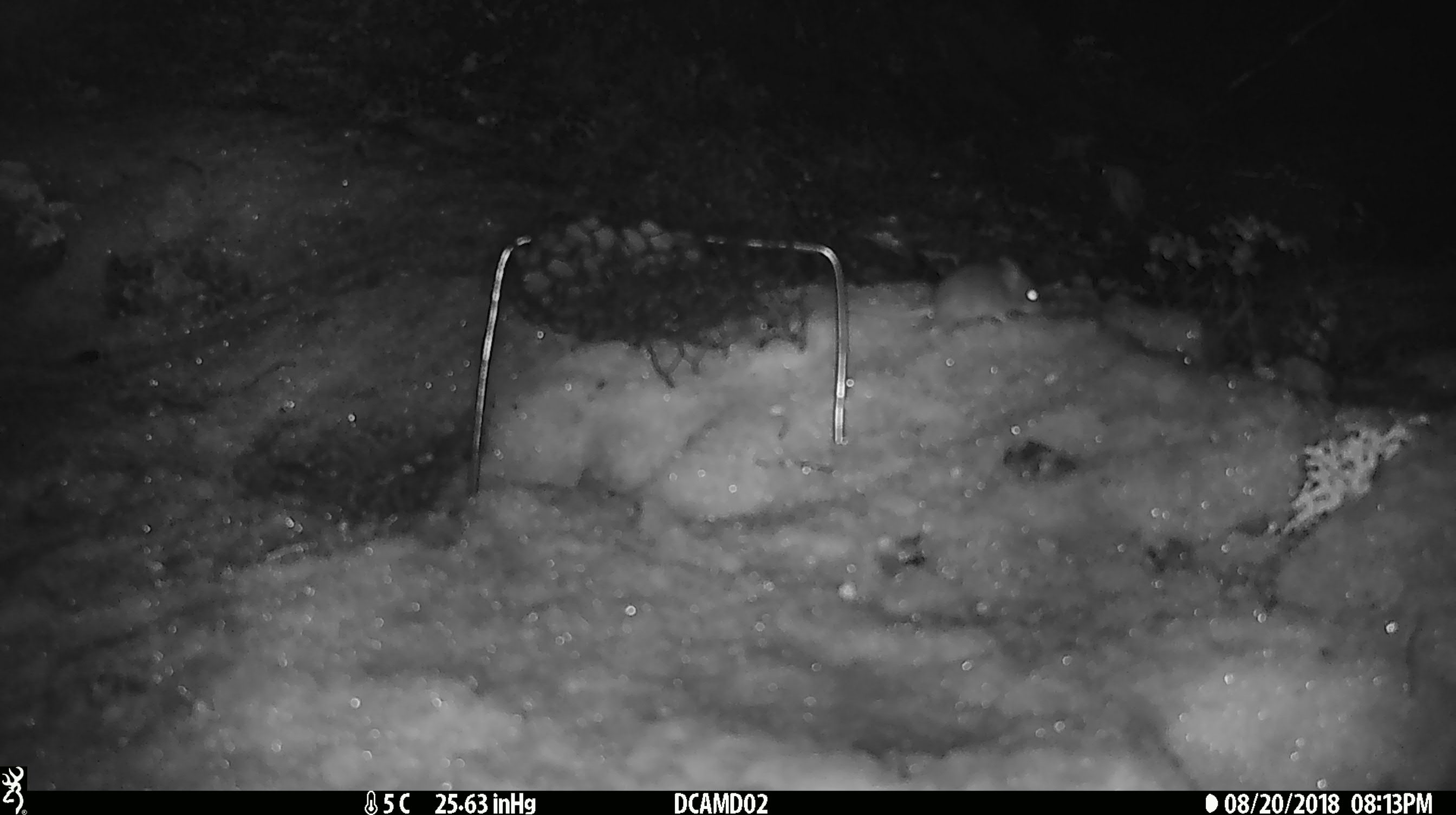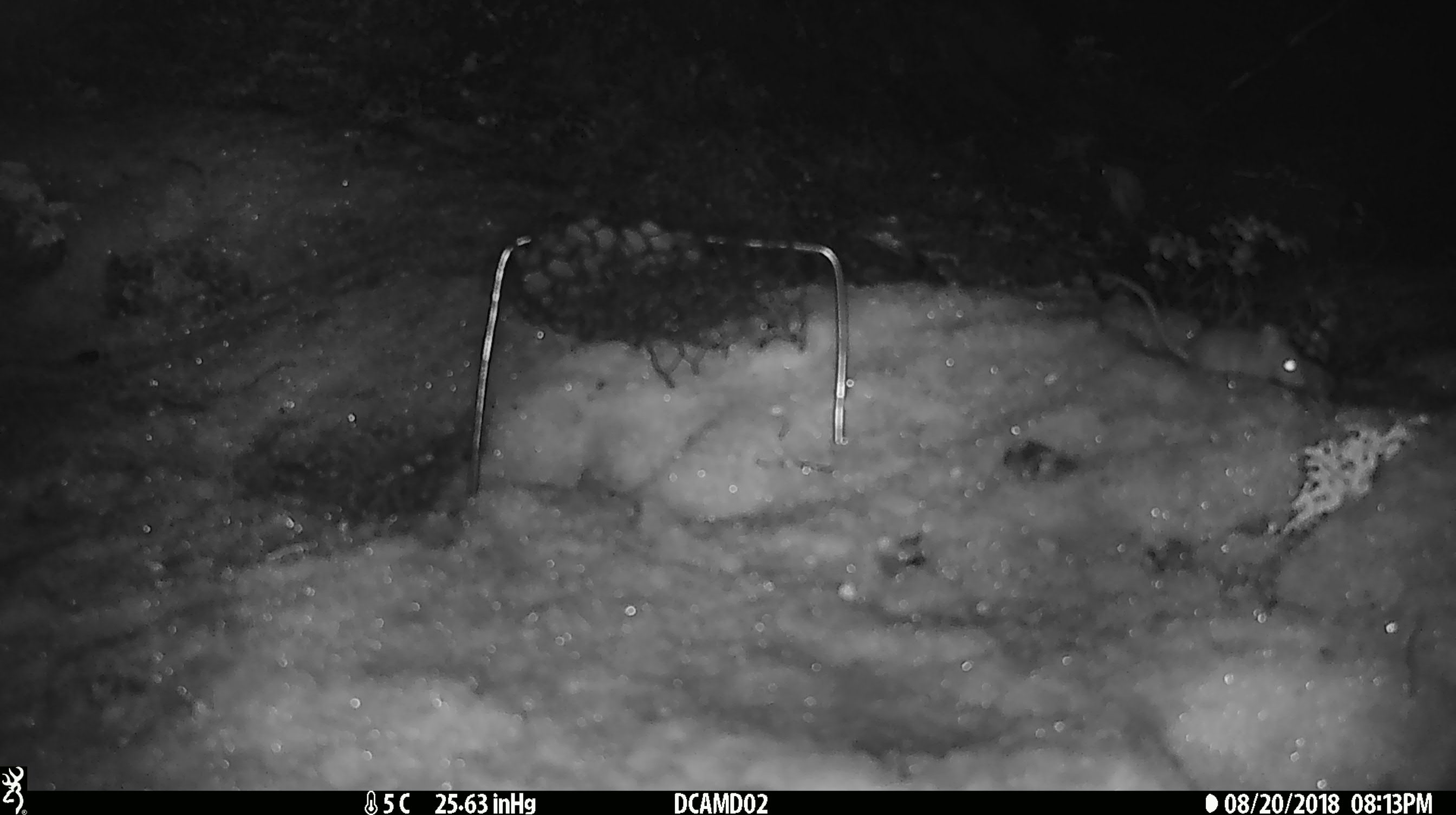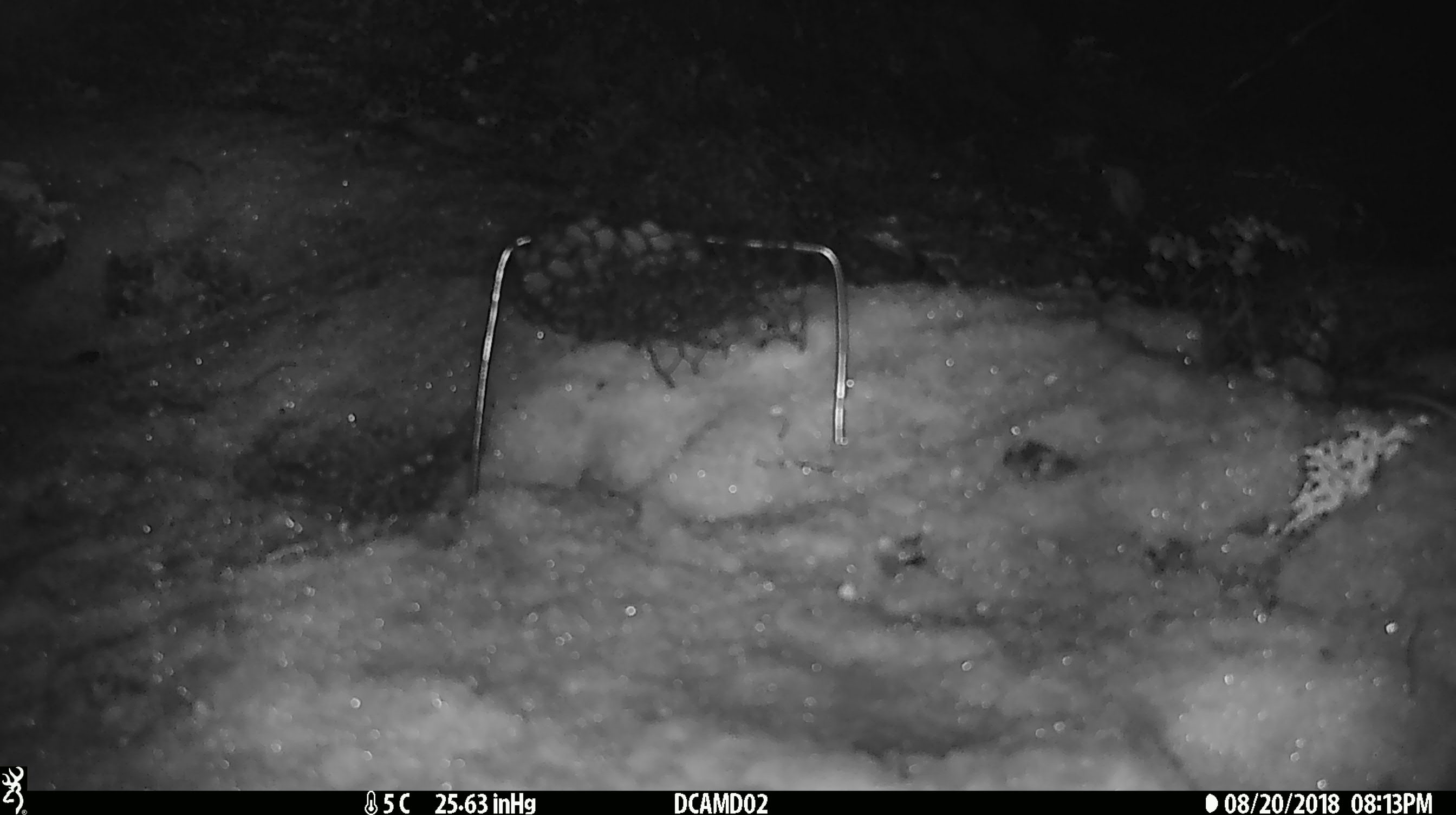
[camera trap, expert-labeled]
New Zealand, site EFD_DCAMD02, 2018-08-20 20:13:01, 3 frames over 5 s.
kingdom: Animalia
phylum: Chordata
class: Mammalia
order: Rodentia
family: Muridae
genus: Mus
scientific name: Mus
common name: mouse